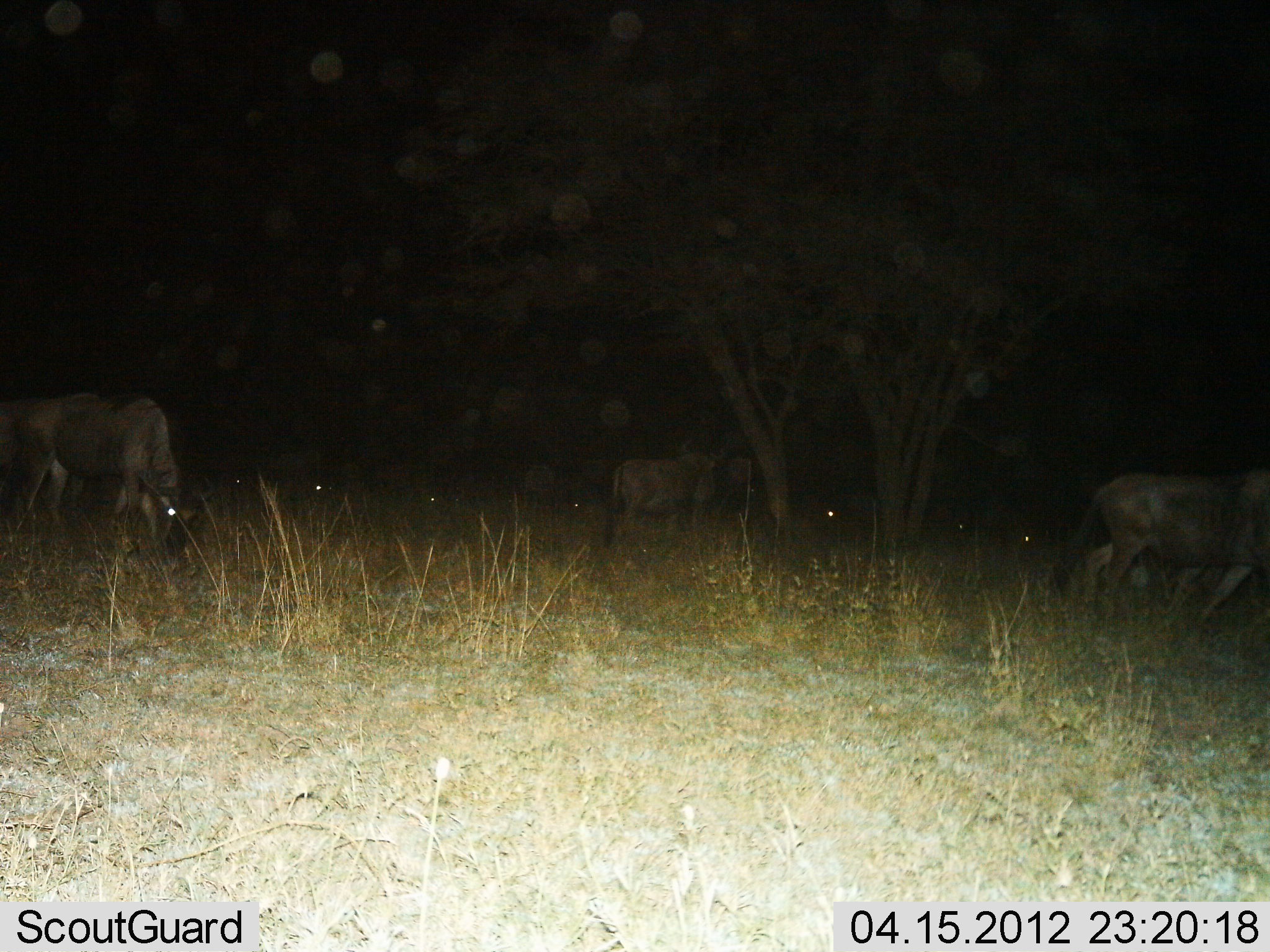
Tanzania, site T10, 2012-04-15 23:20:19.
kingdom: Animalia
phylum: Chordata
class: Mammalia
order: Artiodactyla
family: Bovidae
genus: Connochaetes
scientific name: Connochaetes taurinus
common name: blue wildebeest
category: wildebeest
Wildebeest (blue wildebeest) (Connochaetes taurinus), count 4. Behavior (volunteer vote fractions): standing 72%, resting 28%, moving 39%, interacting 6%. Young present (vote fraction): 6%. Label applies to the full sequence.